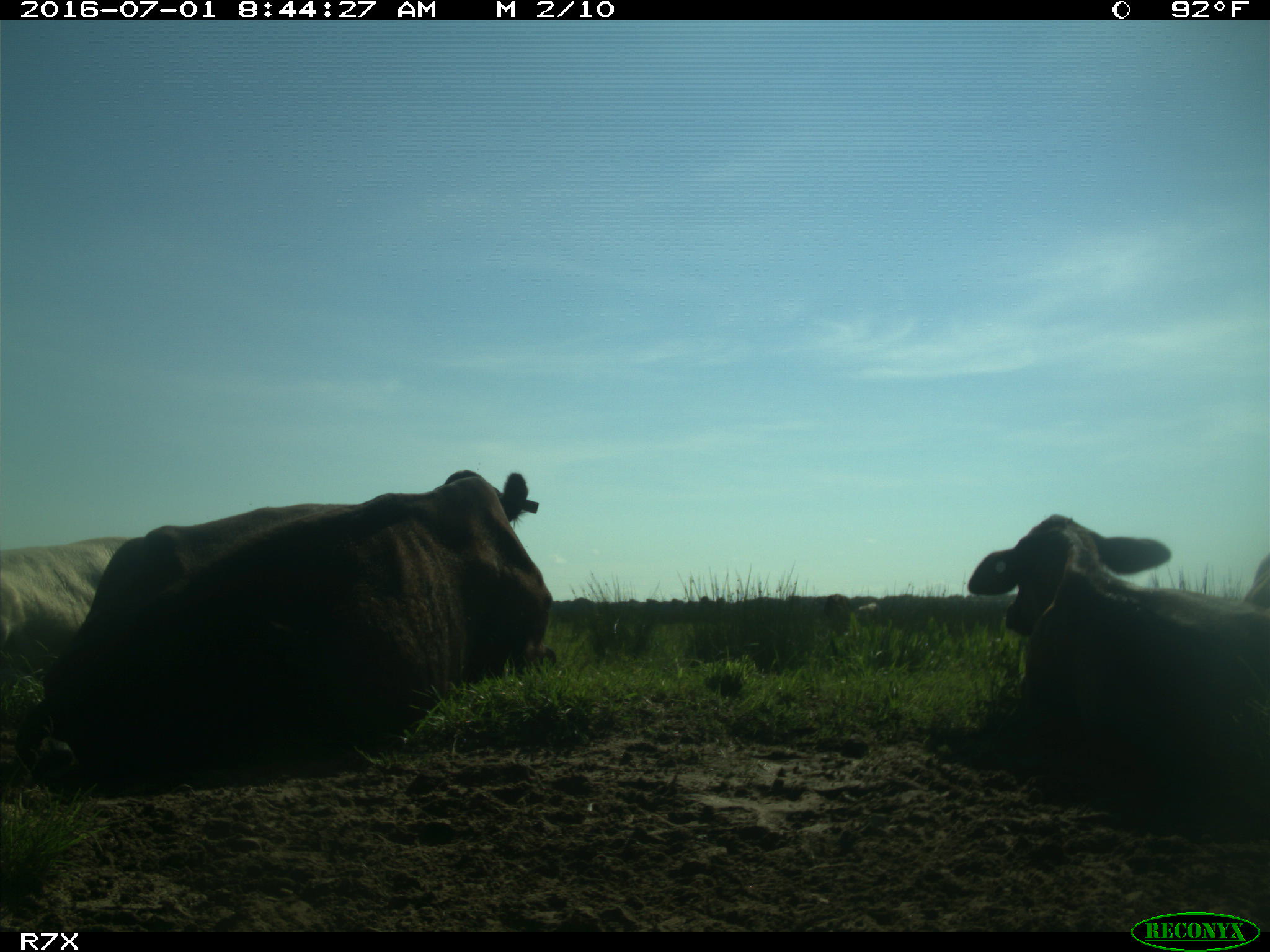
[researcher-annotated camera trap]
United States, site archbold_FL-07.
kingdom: Animalia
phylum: Chordata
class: Mammalia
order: Artiodactyla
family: Bovidae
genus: Bos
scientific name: Bos taurus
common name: domestic cow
Bos taurus (domestic cow).